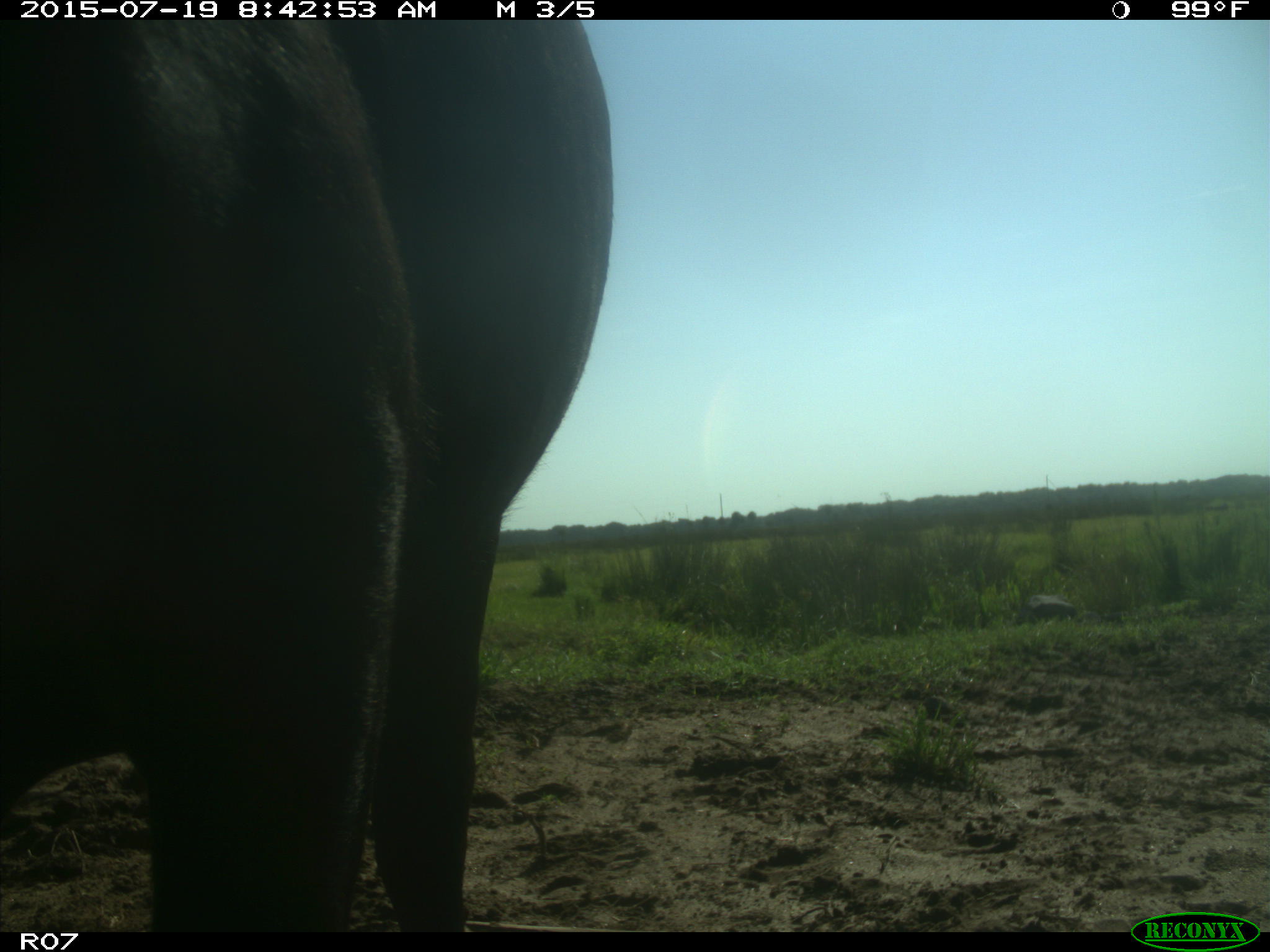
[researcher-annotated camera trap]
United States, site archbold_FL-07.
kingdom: Animalia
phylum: Chordata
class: Mammalia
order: Artiodactyla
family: Bovidae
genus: Bos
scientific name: Bos taurus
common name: domestic cow